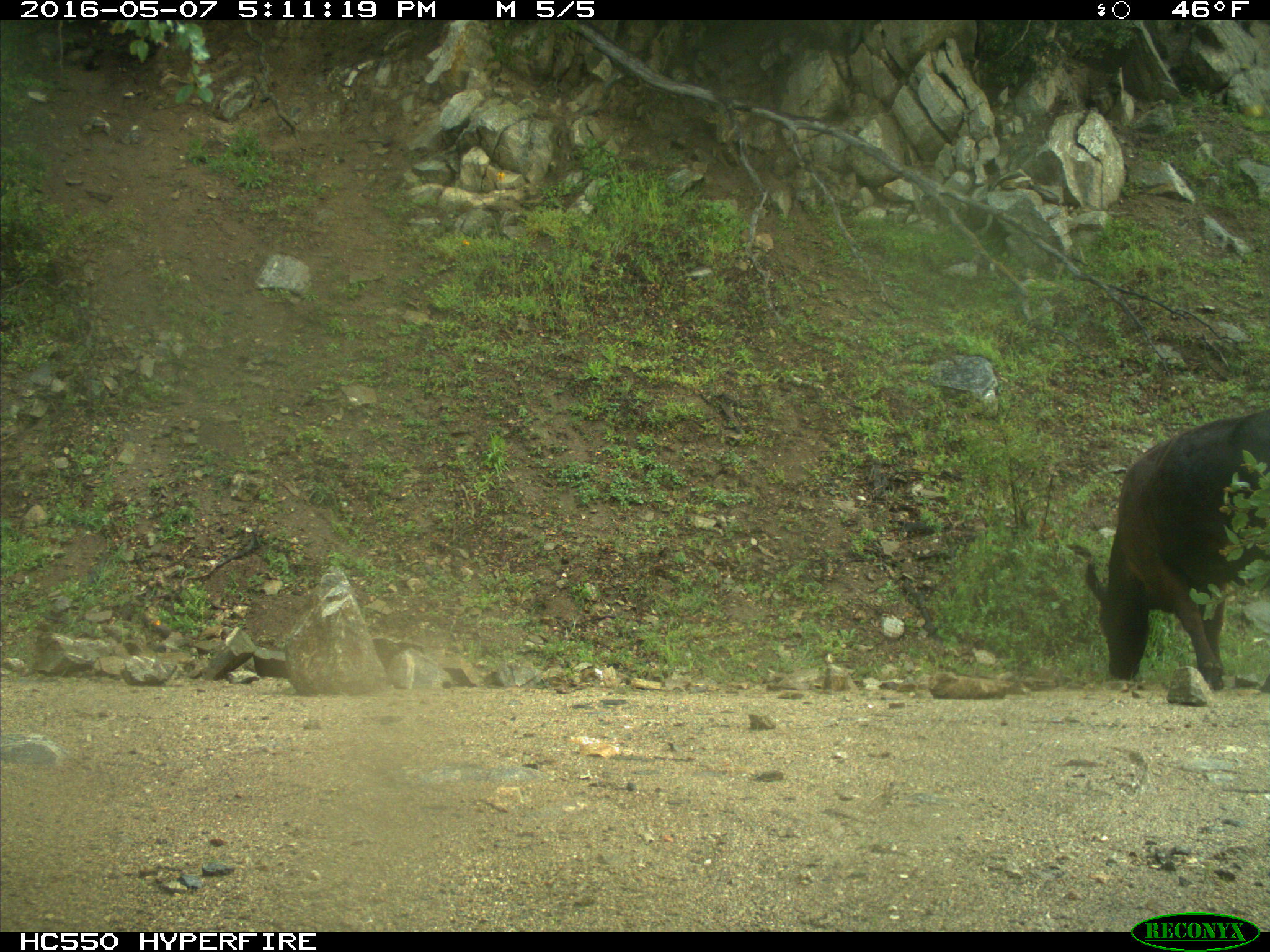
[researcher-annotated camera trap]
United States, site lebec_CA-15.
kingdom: Animalia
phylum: Chordata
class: Mammalia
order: Artiodactyla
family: Bovidae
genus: Bos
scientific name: Bos taurus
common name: domestic cow